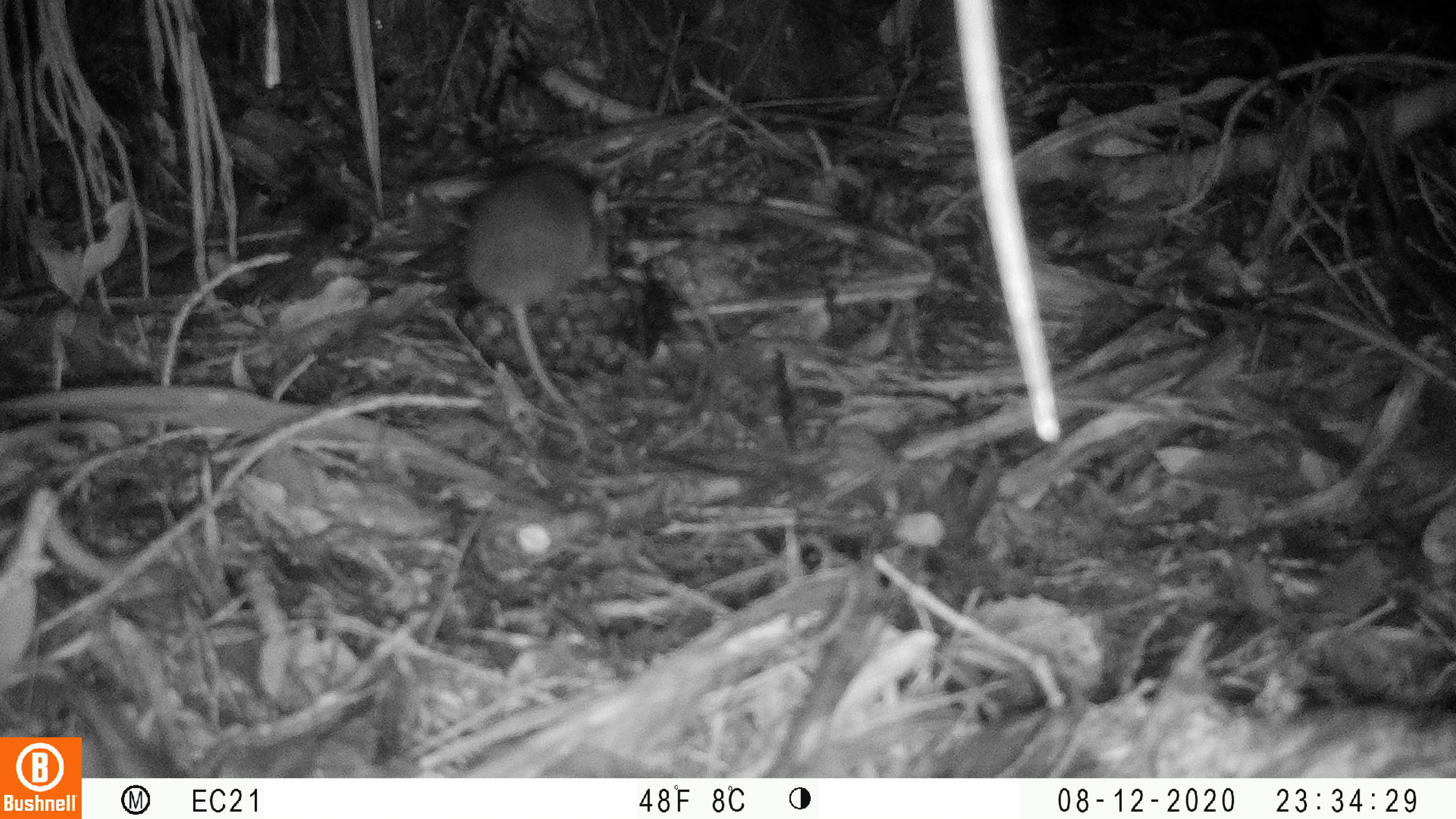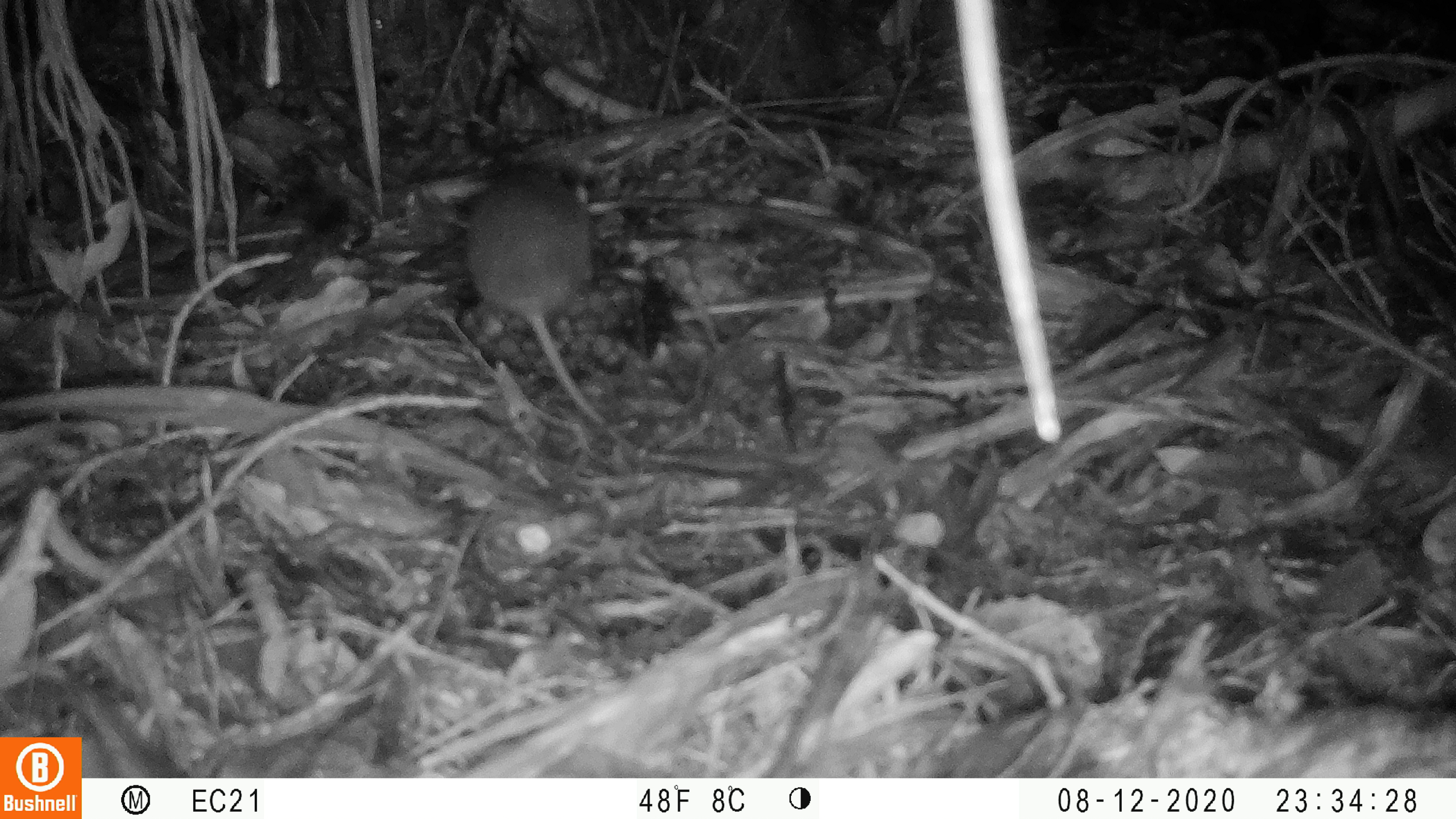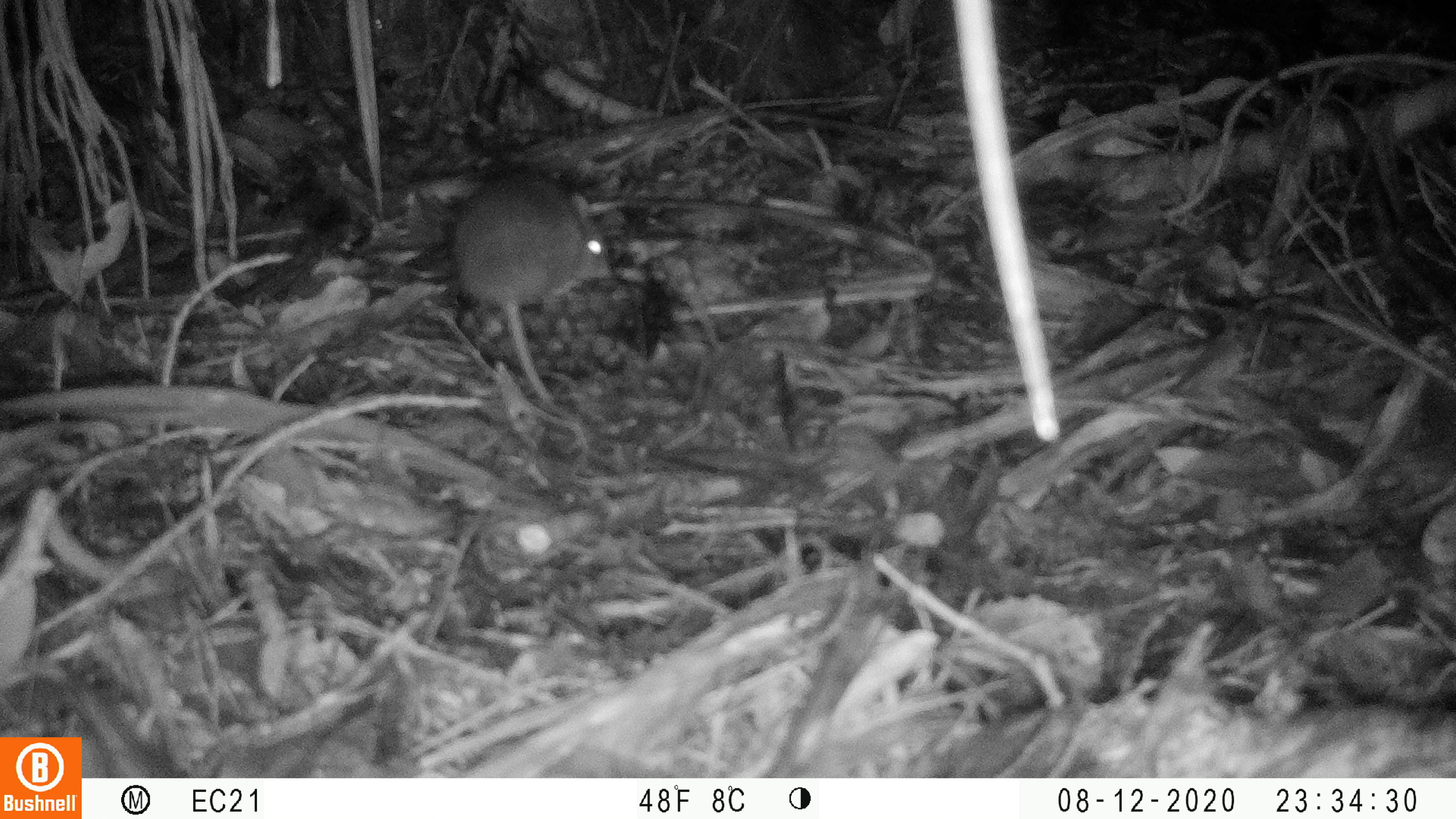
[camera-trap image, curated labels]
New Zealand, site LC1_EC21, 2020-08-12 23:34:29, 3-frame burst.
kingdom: Animalia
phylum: Chordata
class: Mammalia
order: Rodentia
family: Muridae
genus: Rattus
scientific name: Rattus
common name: rat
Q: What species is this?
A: Rat (Rattus).